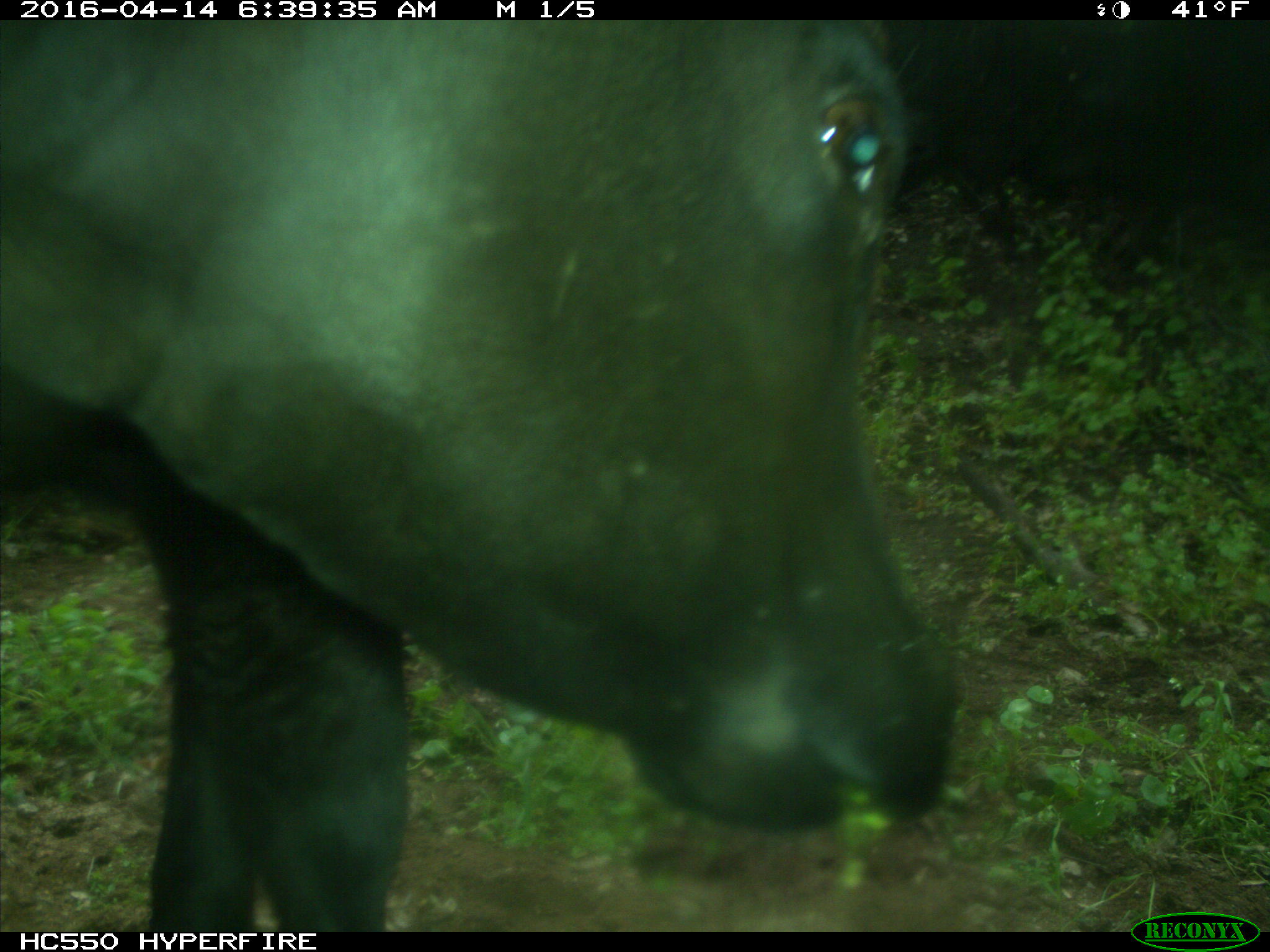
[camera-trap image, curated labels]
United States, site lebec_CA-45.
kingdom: Animalia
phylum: Chordata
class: Mammalia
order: Artiodactyla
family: Bovidae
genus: Bos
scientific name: Bos taurus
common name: domestic cow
Bos taurus (domestic cow).